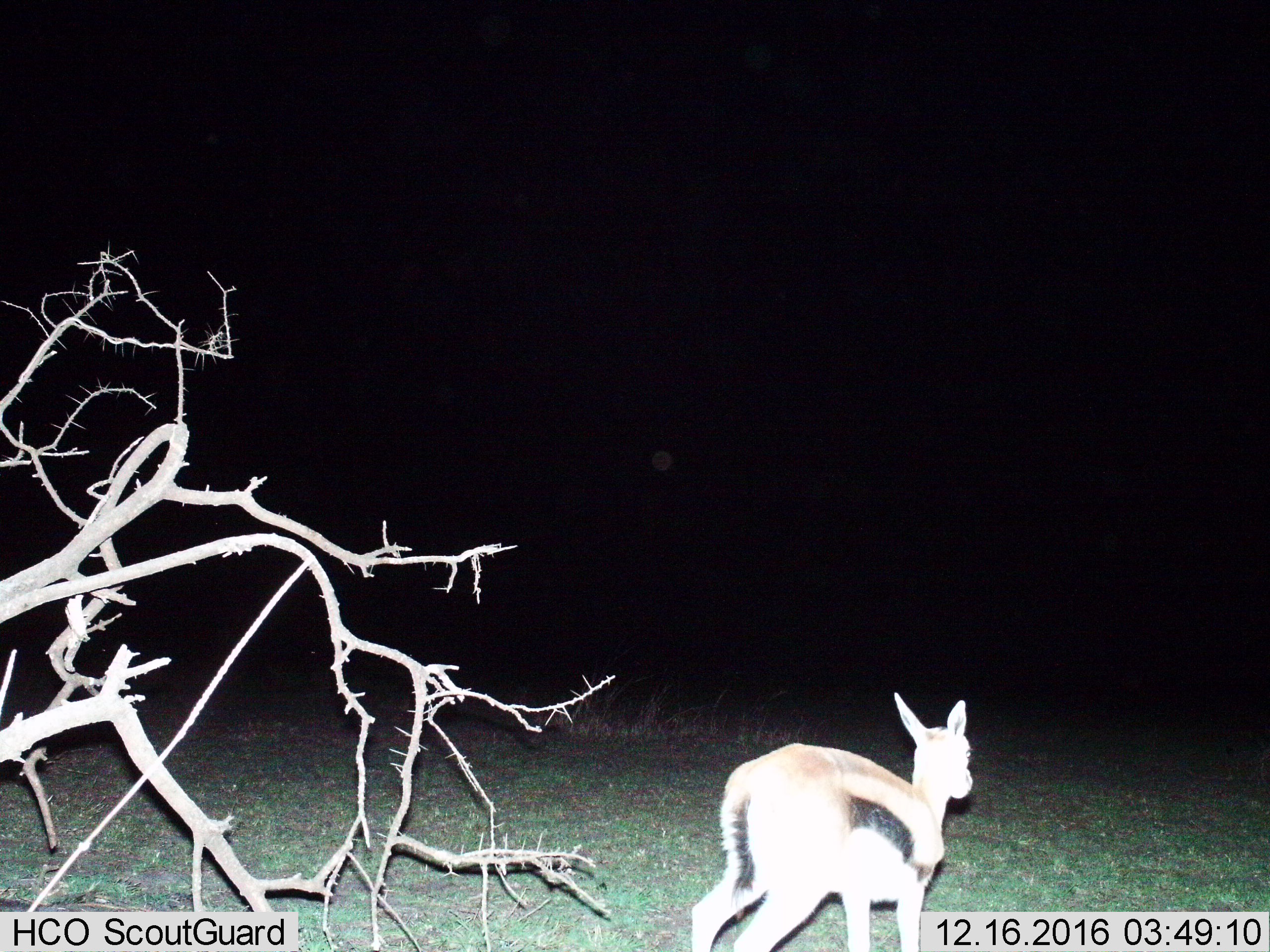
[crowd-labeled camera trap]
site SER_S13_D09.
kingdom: Animalia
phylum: Chordata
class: Mammalia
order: Artiodactyla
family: Bovidae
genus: Eudorcas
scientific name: Eudorcas thomsonii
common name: thomson's gazelle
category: gazellethomsons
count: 1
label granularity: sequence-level